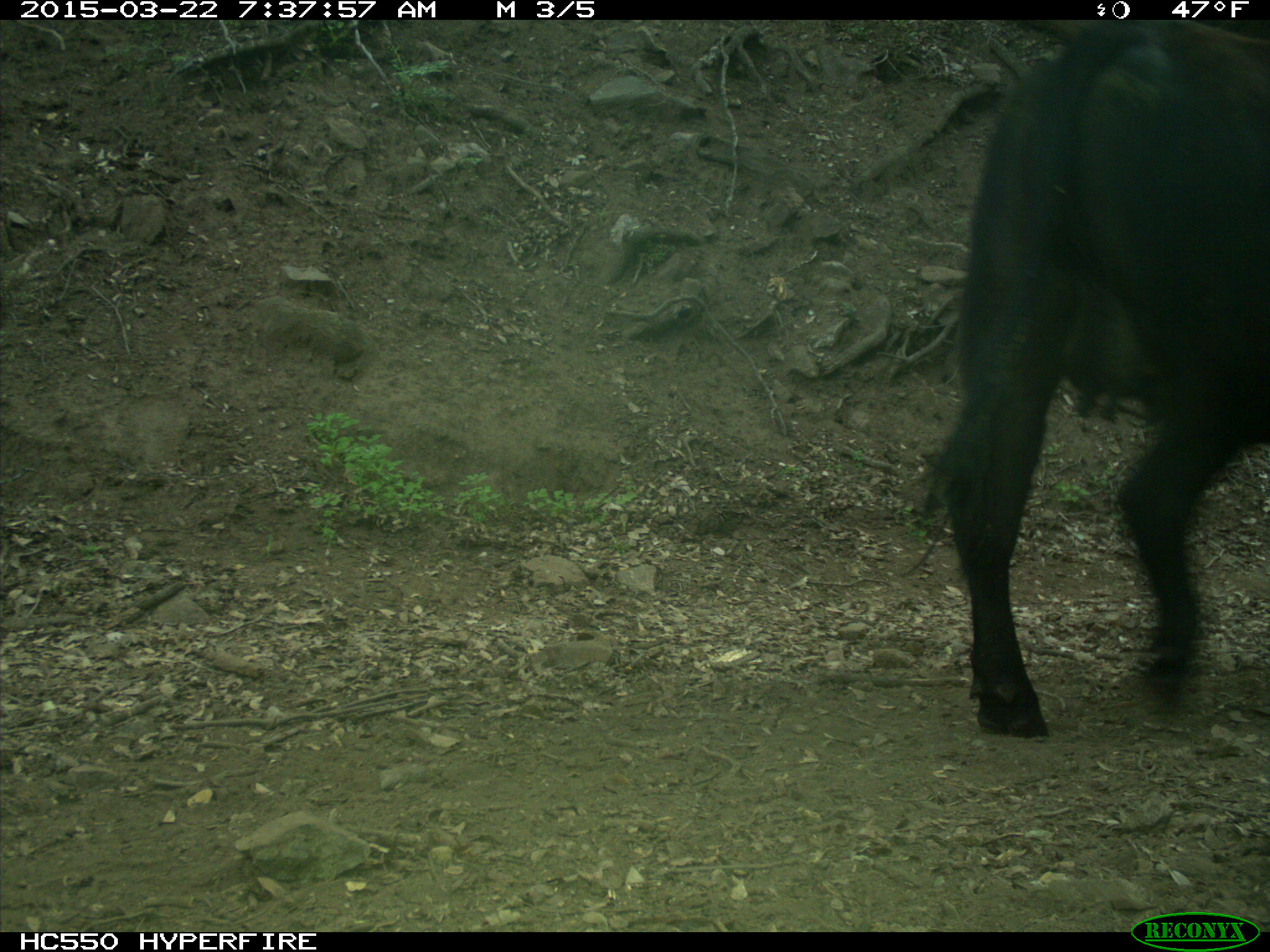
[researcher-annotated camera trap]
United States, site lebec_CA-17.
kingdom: Animalia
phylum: Chordata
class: Mammalia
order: Artiodactyla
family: Bovidae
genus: Bos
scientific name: Bos taurus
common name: domestic cow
Bos taurus (domestic cow).